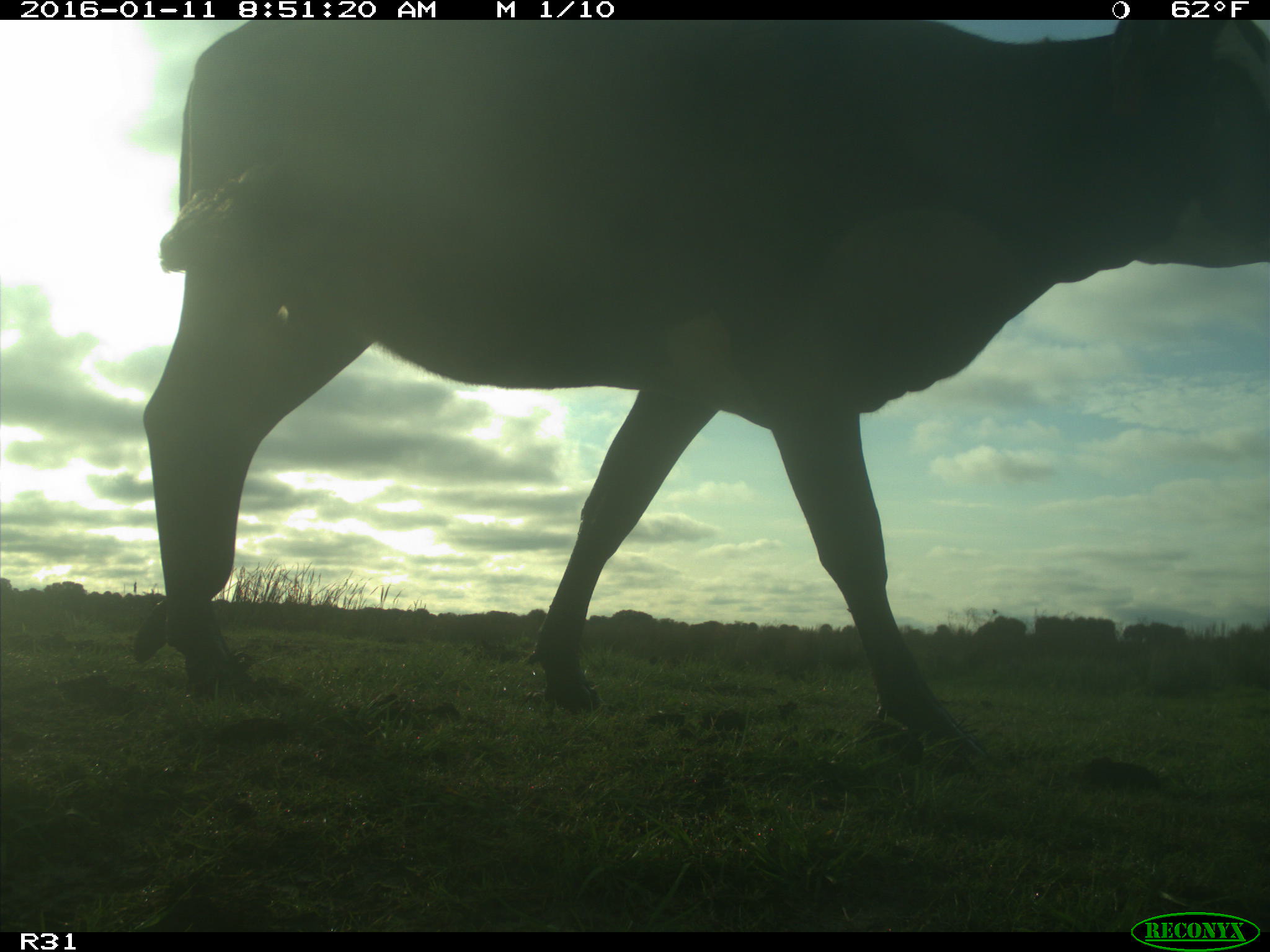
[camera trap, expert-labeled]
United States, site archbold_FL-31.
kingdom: Animalia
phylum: Chordata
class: Mammalia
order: Artiodactyla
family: Bovidae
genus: Bos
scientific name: Bos taurus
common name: domestic cow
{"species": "Bos taurus (domestic cow)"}